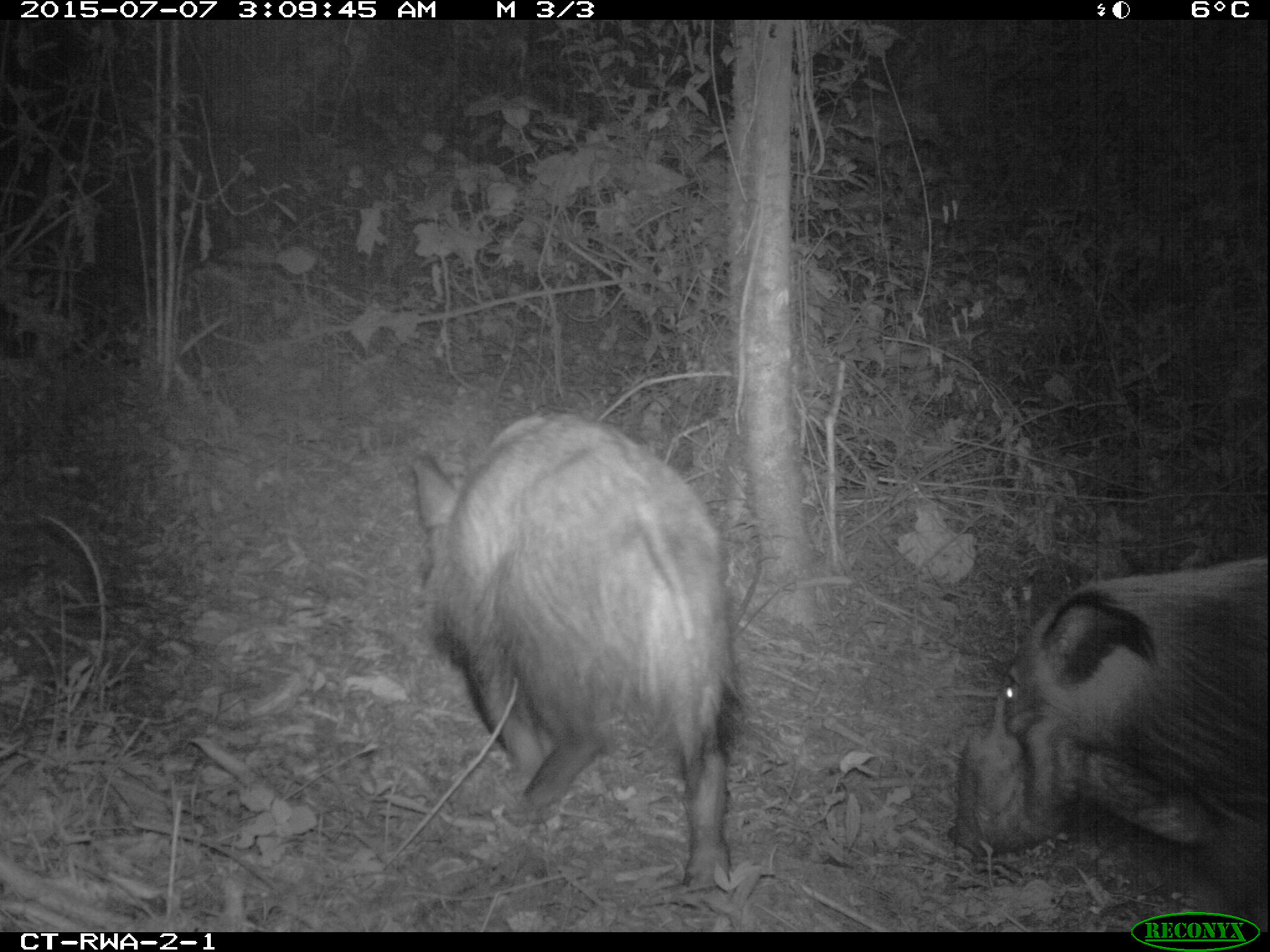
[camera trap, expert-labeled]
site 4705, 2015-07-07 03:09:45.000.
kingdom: Animalia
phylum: Chordata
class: Mammalia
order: Artiodactyla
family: Suidae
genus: Potamochoerus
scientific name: Potamochoerus larvatus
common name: bushpig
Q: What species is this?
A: Potamochoerus larvatus (bushpig).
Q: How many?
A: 2.